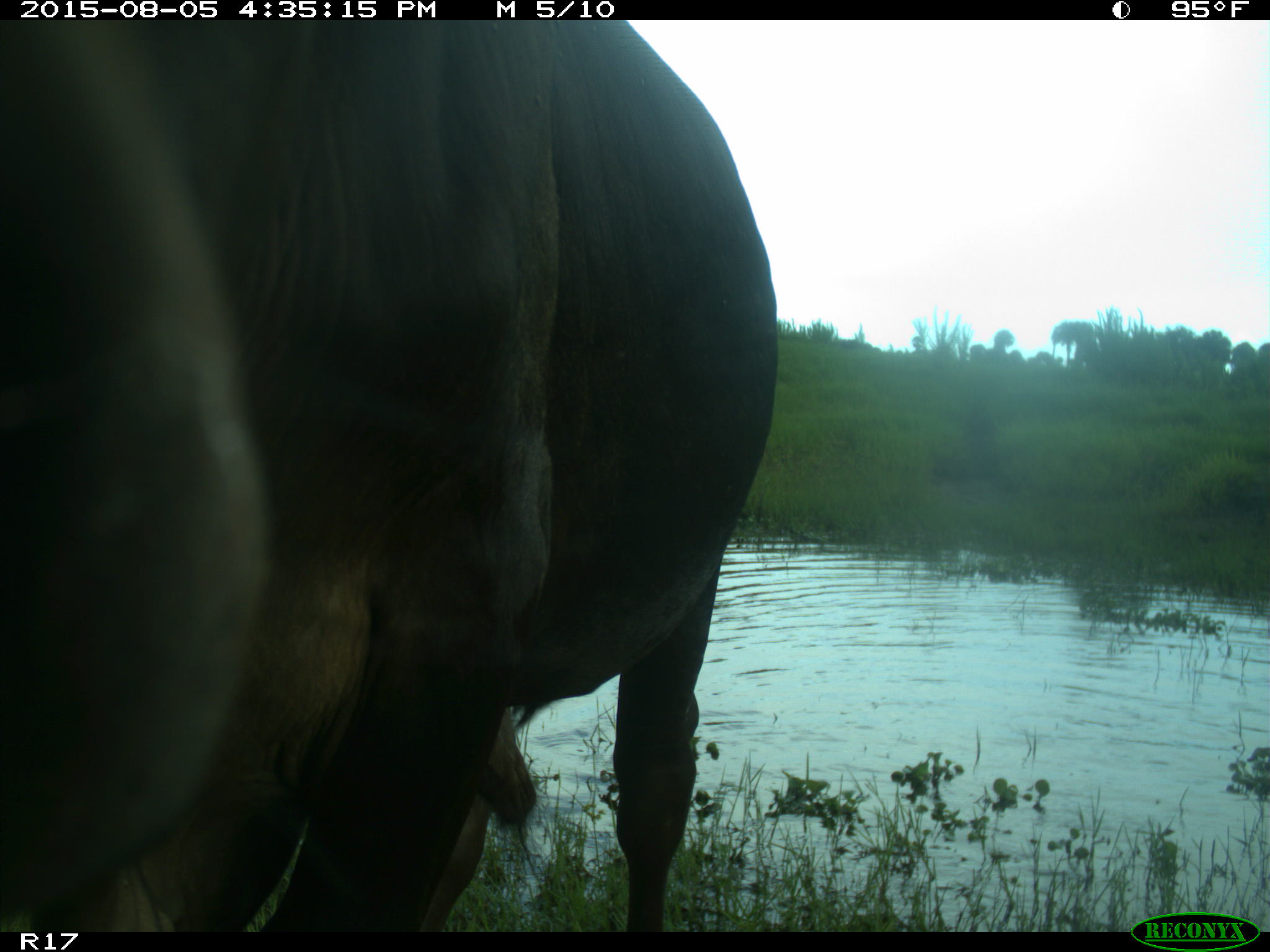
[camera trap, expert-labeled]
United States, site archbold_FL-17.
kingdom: Animalia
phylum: Chordata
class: Mammalia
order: Artiodactyla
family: Bovidae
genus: Bos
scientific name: Bos taurus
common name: domestic cow